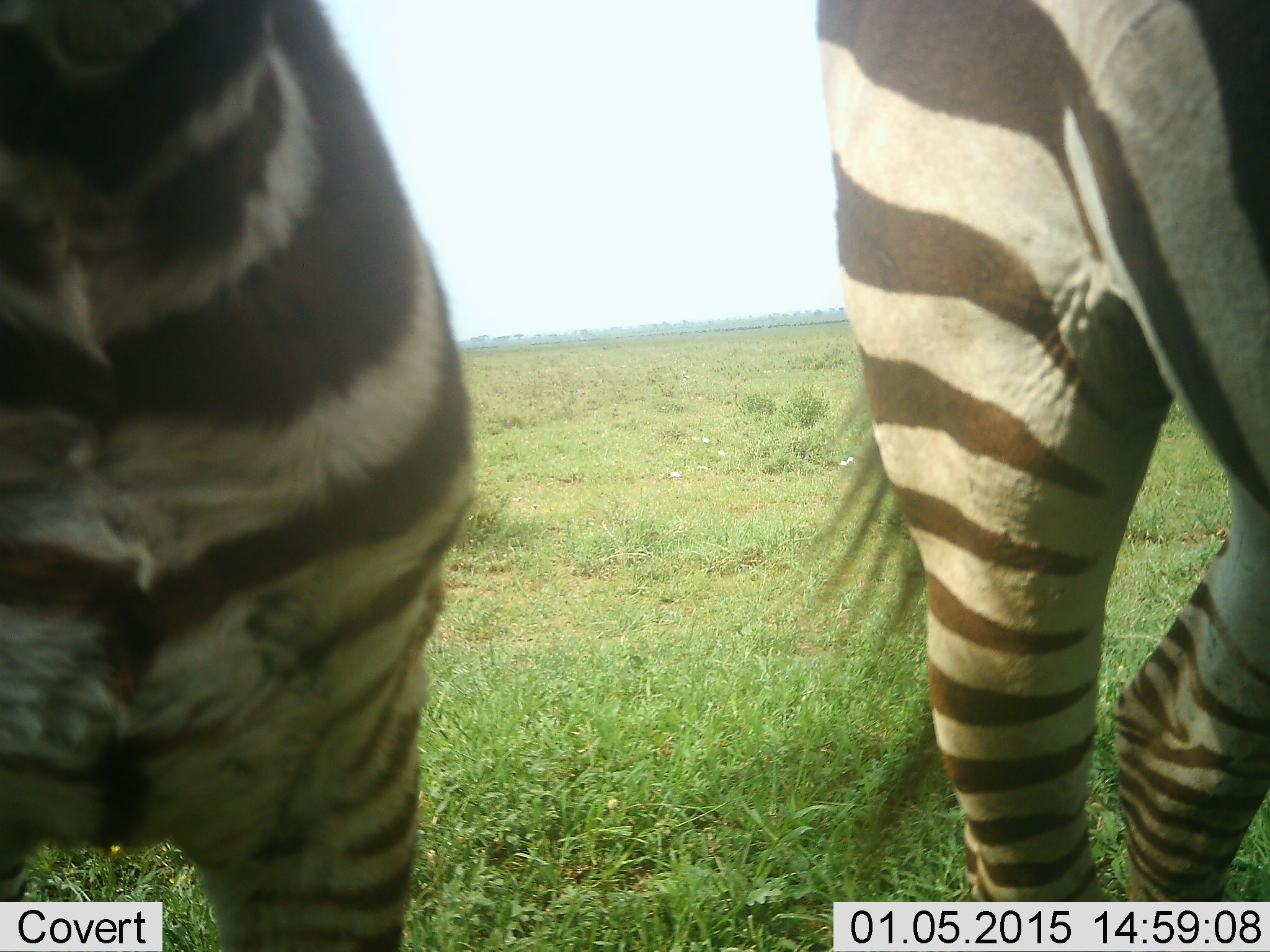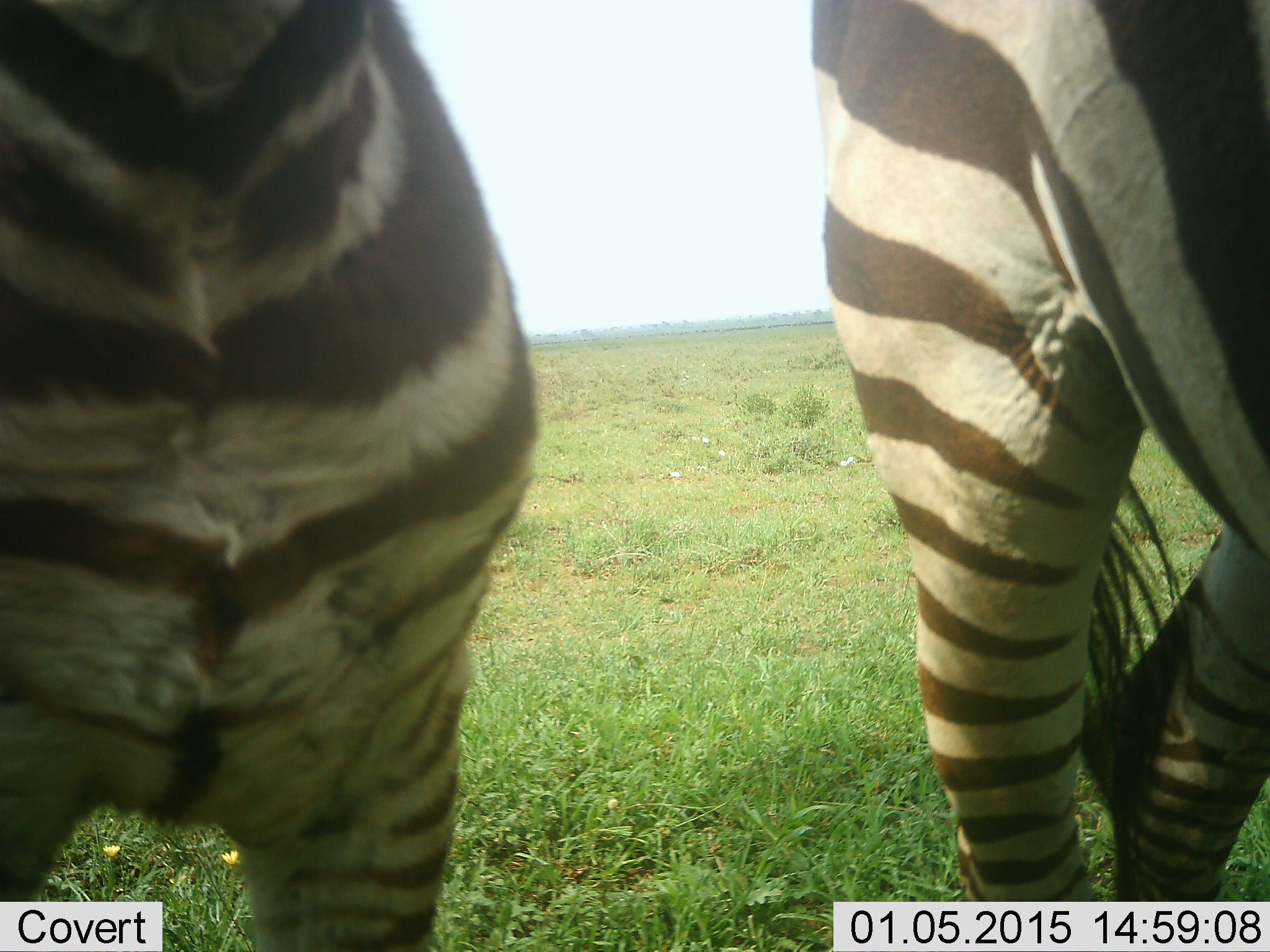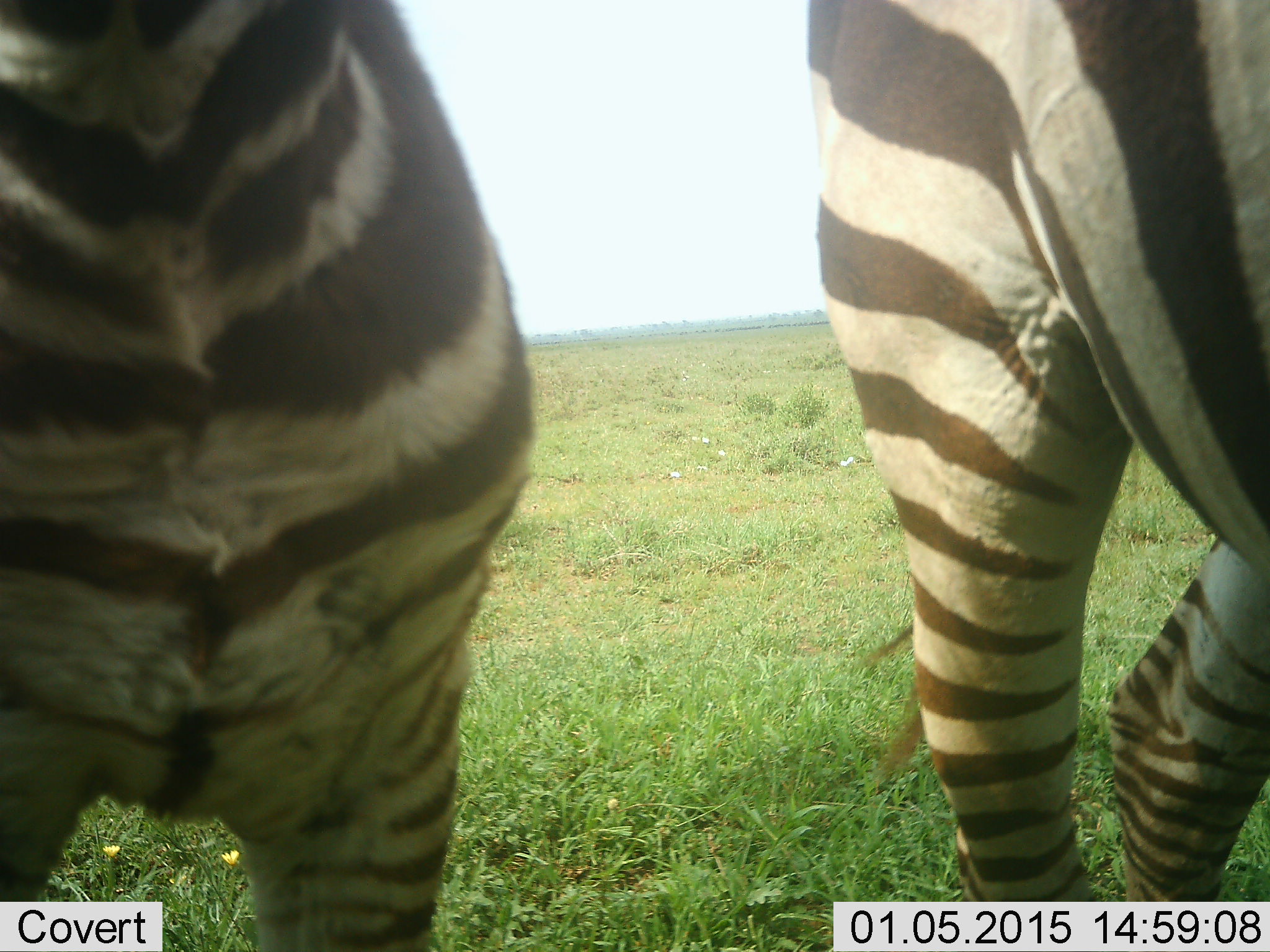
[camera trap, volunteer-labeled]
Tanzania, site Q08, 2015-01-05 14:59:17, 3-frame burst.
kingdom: Animalia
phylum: Chordata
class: Mammalia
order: Perissodactyla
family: Equidae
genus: Equus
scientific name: Equus quagga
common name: plains zebra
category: zebra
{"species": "zebra (plains zebra) (Equus quagga)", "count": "2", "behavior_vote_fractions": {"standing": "90%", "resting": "0%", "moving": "10%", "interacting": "0%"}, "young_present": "0%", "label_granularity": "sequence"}